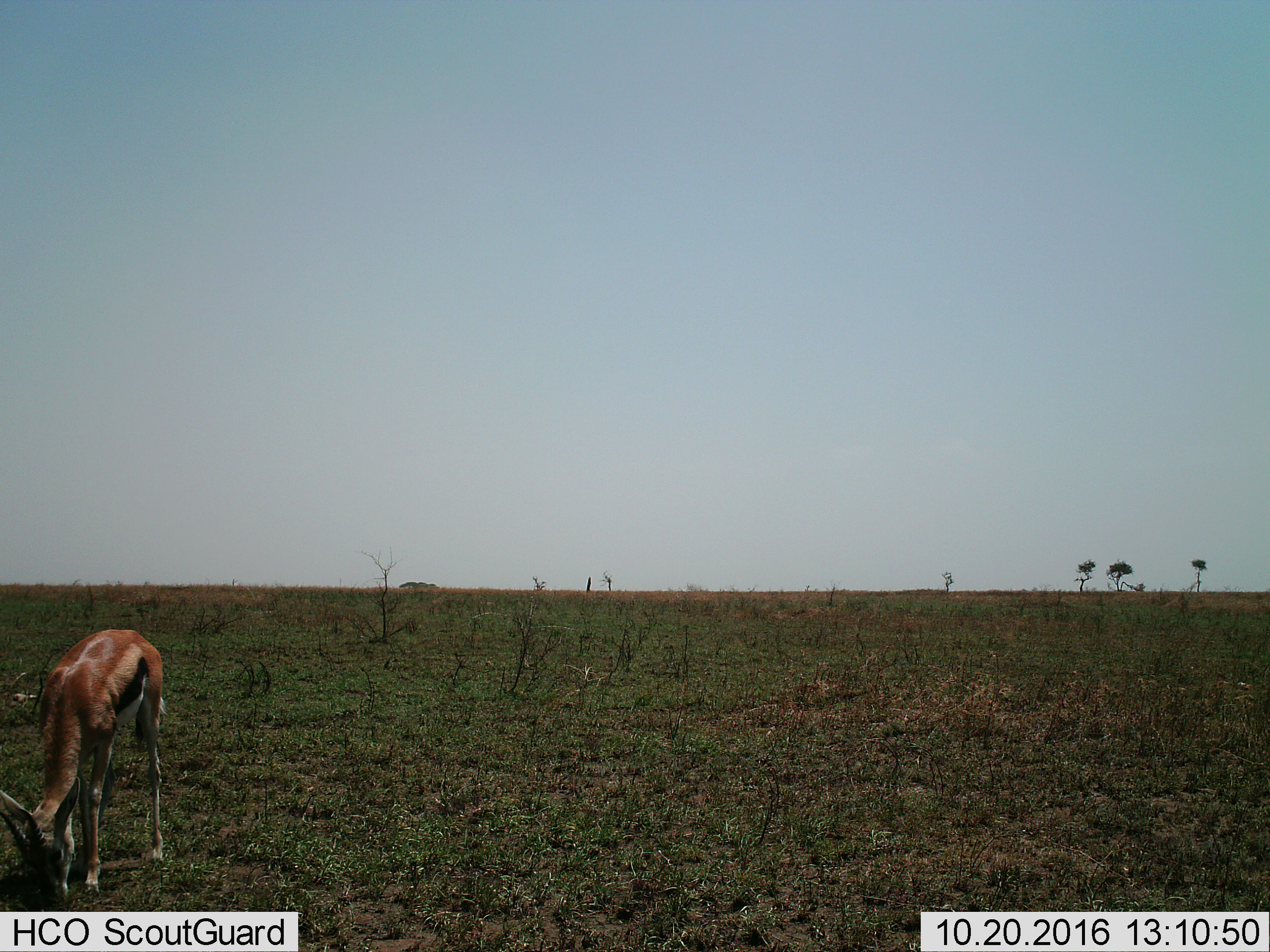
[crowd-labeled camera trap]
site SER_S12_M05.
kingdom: Animalia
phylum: Chordata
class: Mammalia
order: Artiodactyla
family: Bovidae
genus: Eudorcas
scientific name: Eudorcas thomsonii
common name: thomson's gazelle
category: gazellethomsons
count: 1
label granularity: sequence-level